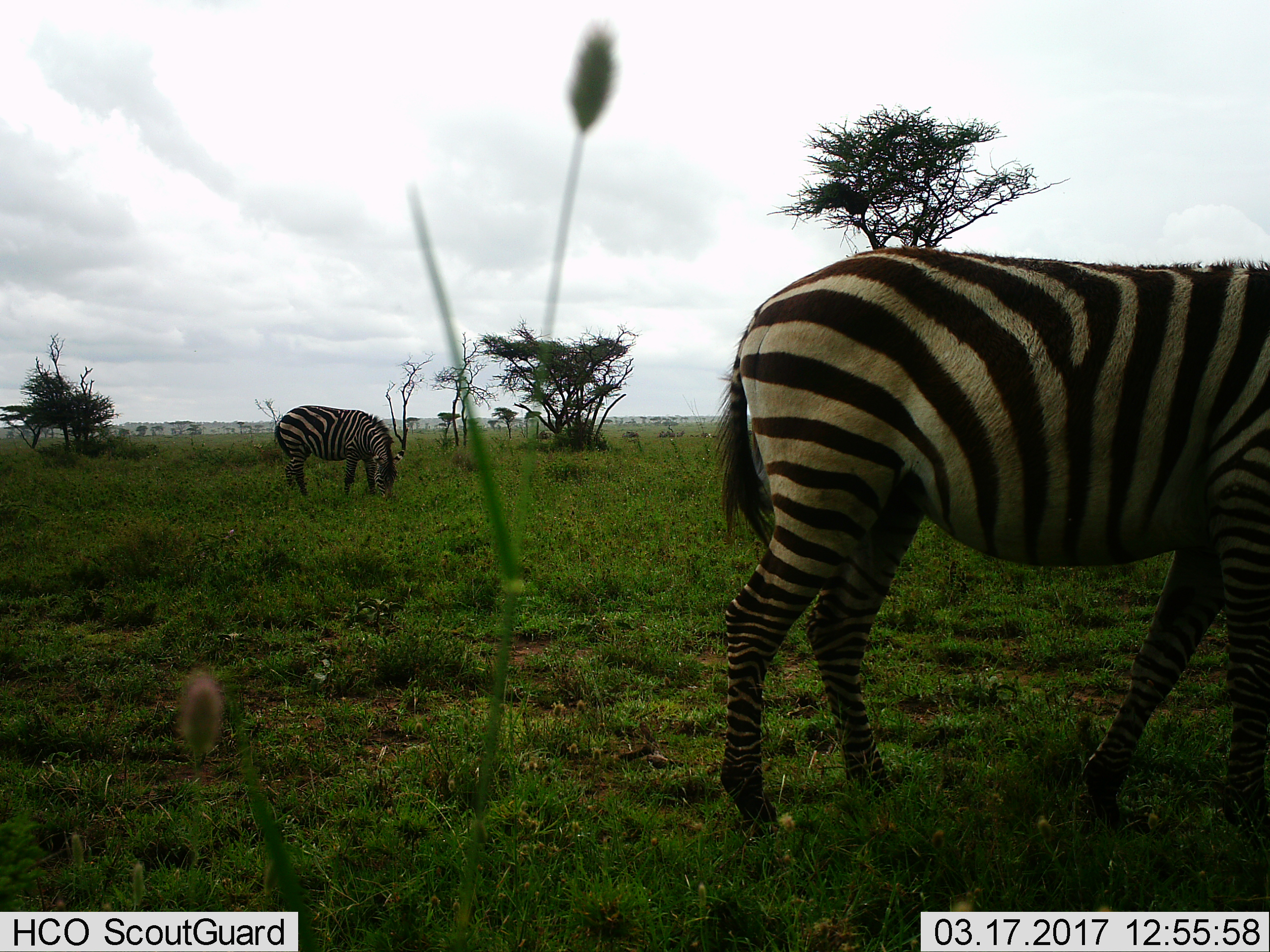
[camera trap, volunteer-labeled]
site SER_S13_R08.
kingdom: Animalia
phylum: Chordata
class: Mammalia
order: Perissodactyla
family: Equidae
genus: Equus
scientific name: Equus quagga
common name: plains zebra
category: zebraplains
Zebraplains (plains zebra) (Equus quagga), count 2. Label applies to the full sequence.